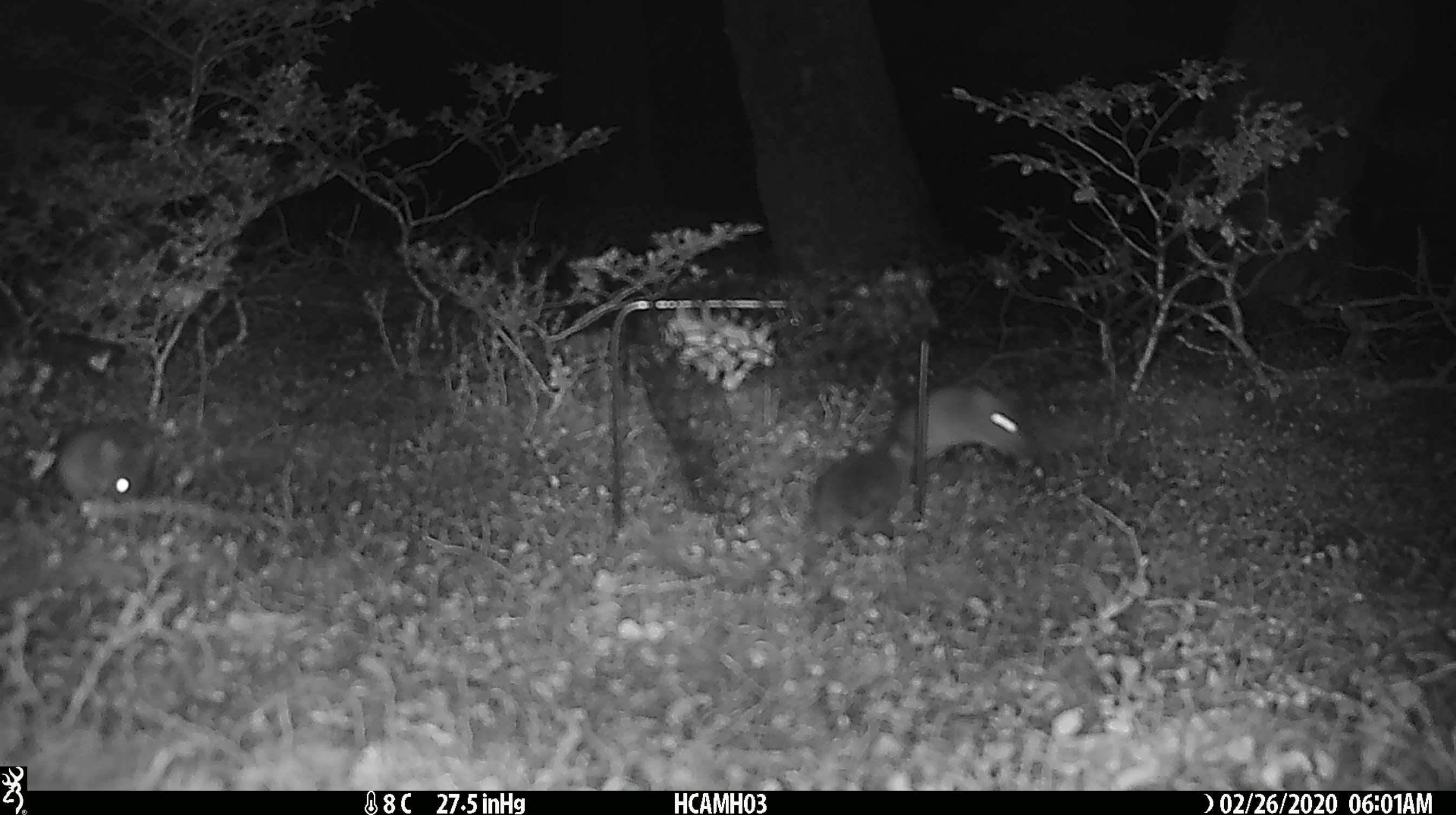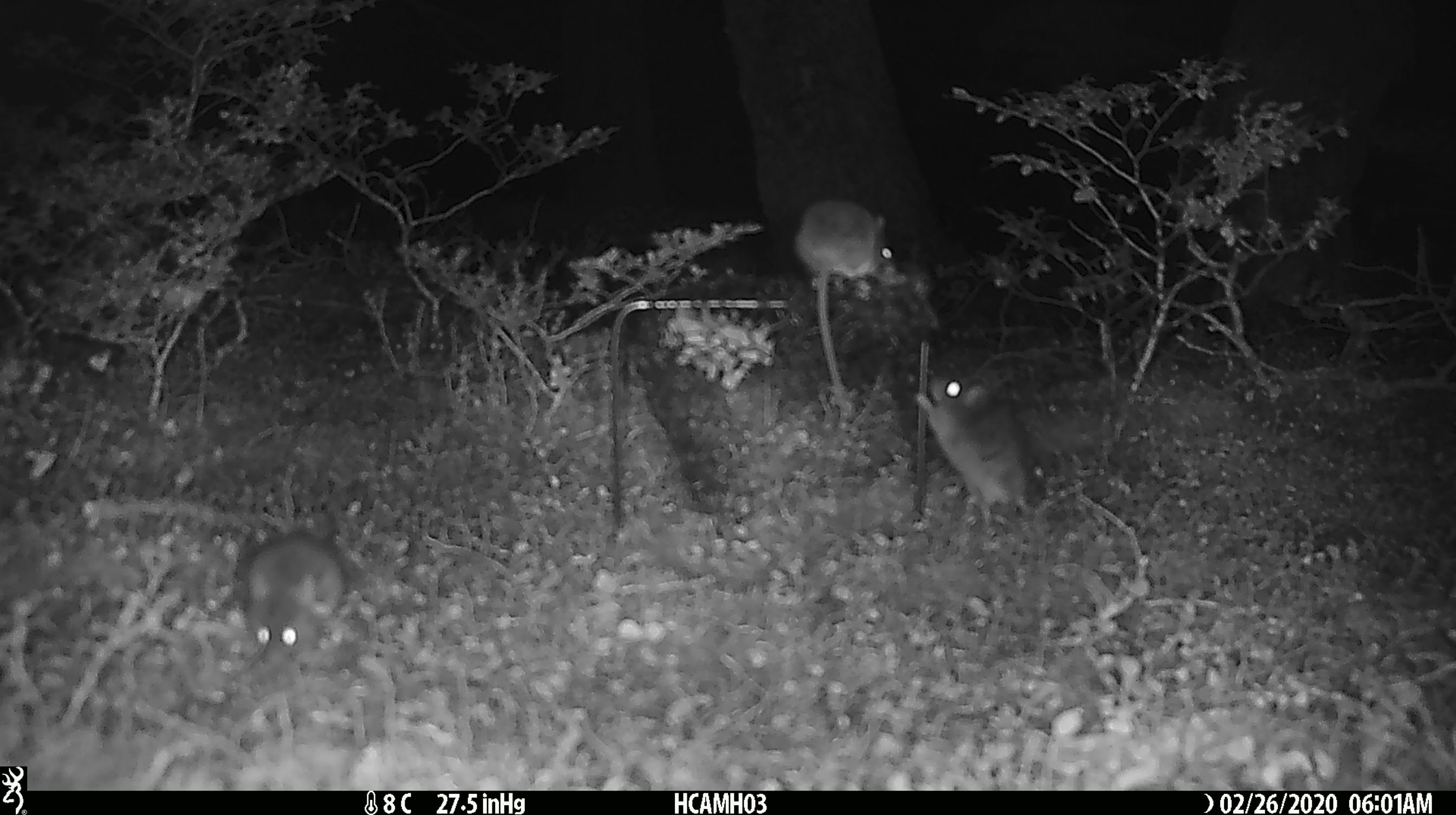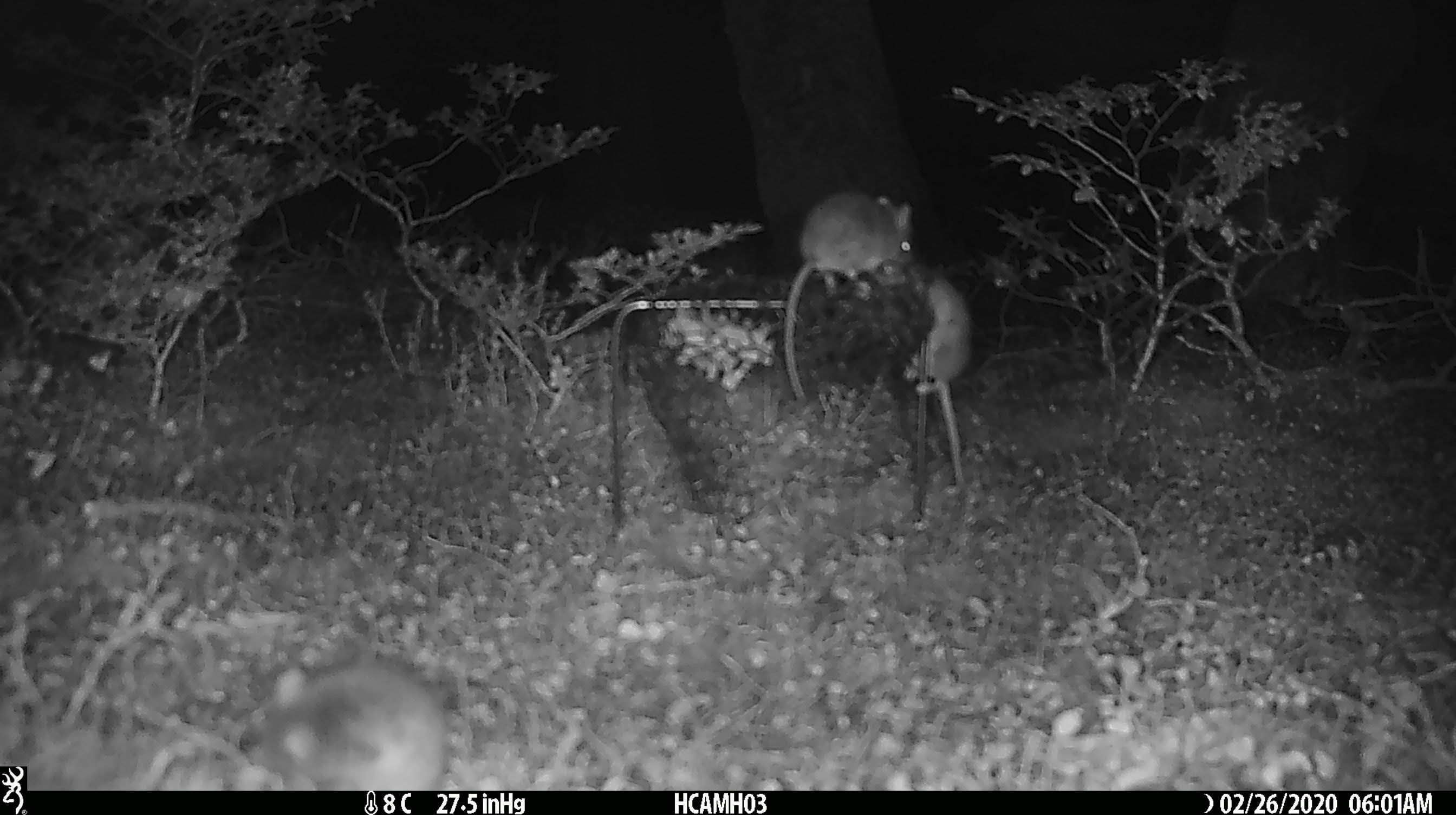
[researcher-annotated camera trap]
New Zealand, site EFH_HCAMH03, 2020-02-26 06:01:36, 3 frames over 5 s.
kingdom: Animalia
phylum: Chordata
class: Mammalia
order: Rodentia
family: Muridae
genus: Mus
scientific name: Mus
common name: mouse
Mouse (Mus).